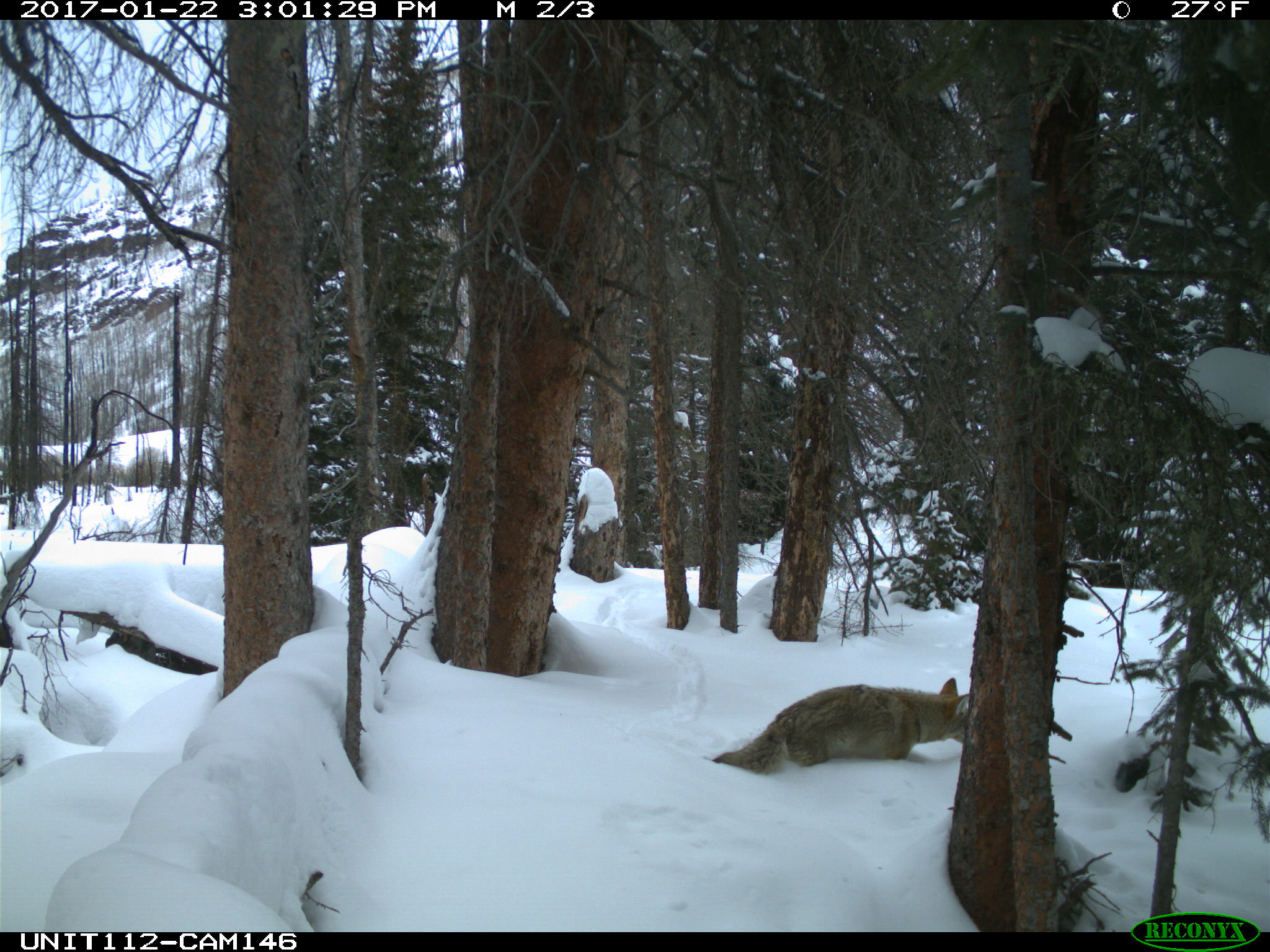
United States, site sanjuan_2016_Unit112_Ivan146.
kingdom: Animalia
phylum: Chordata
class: Mammalia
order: Carnivora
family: Canidae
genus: Canis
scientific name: Canis latrans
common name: coyote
Canis latrans (coyote).